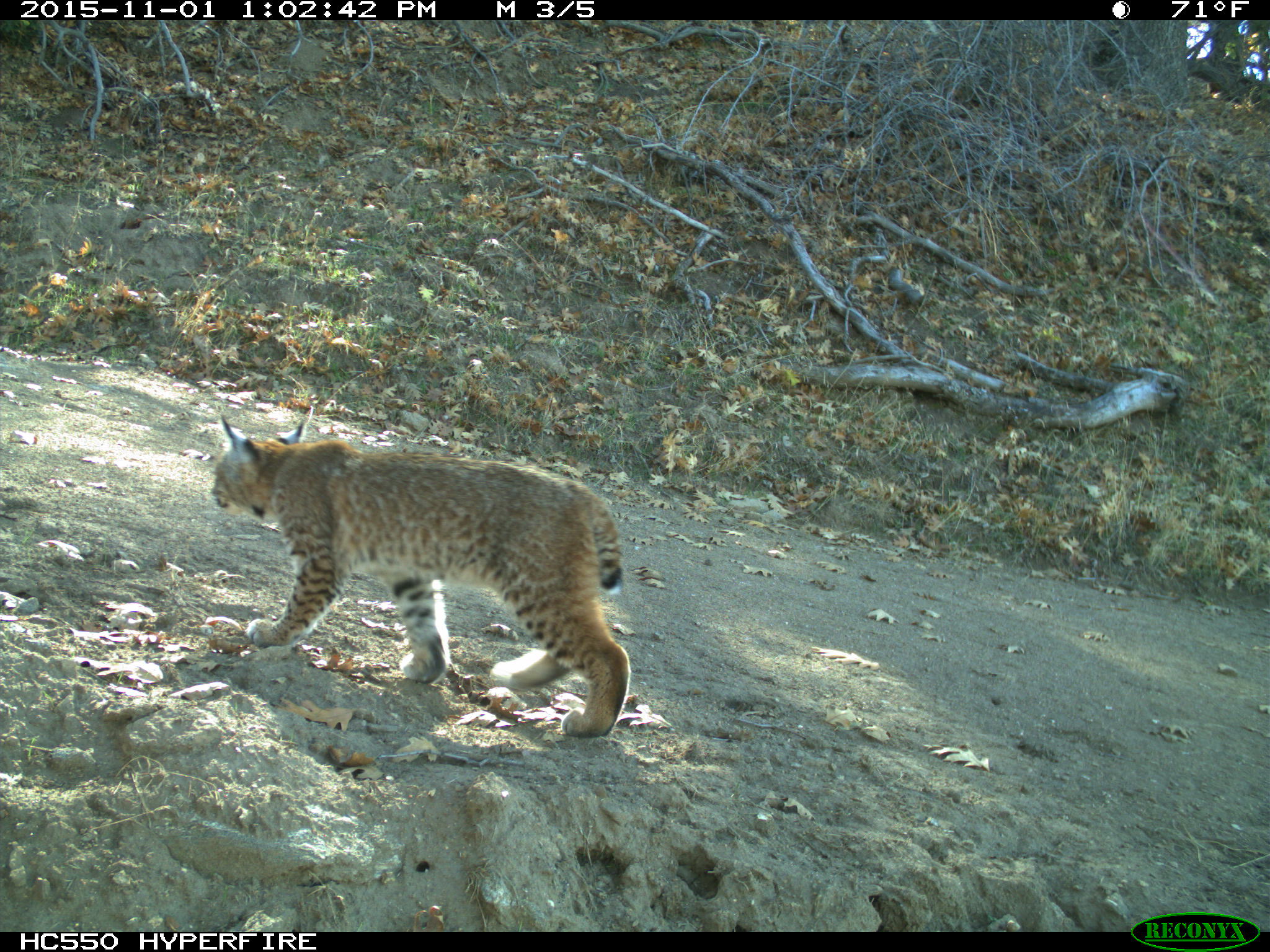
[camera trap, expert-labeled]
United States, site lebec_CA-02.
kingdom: Animalia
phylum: Chordata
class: Mammalia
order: Carnivora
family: Felidae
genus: Lynx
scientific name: Lynx rufus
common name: bobcat